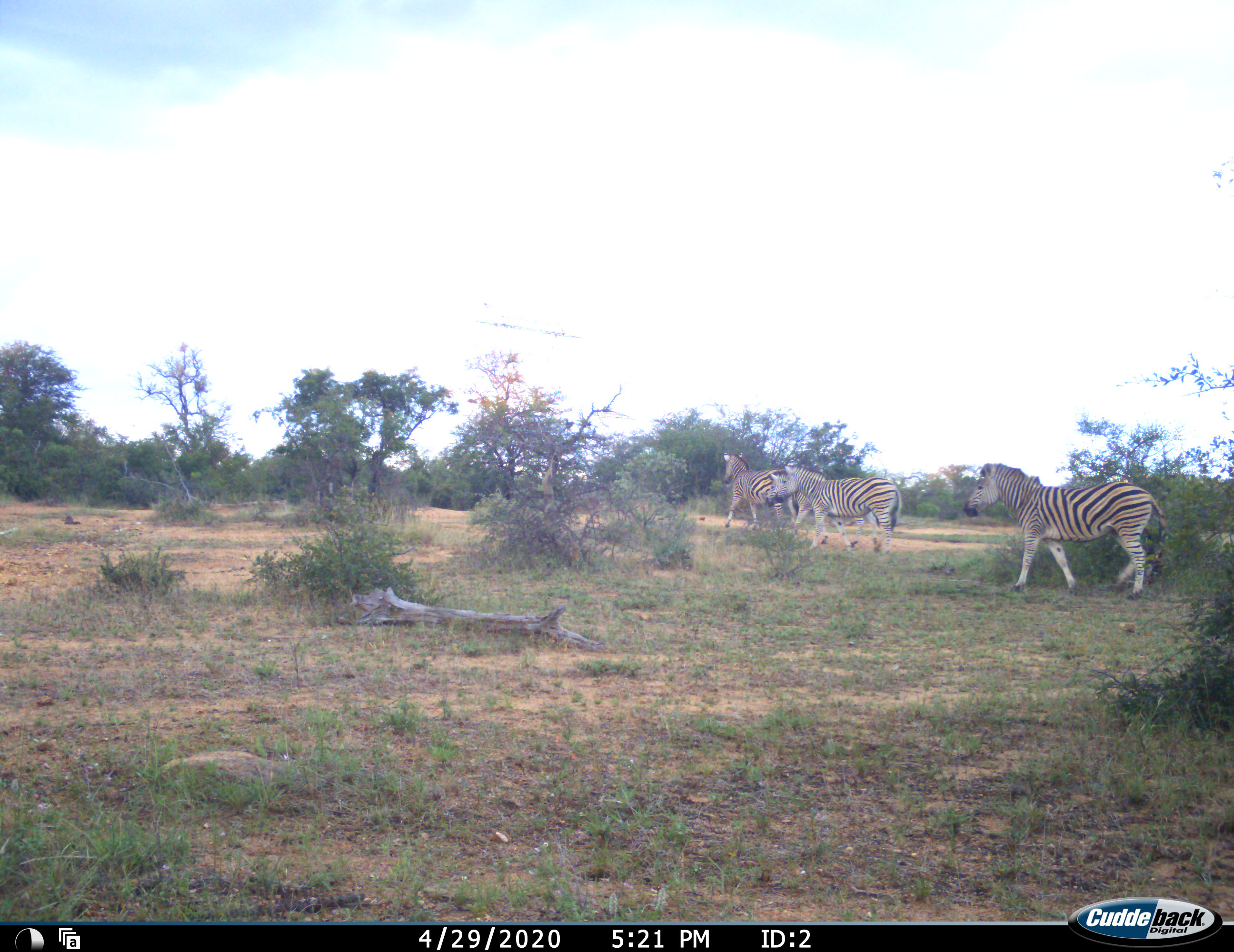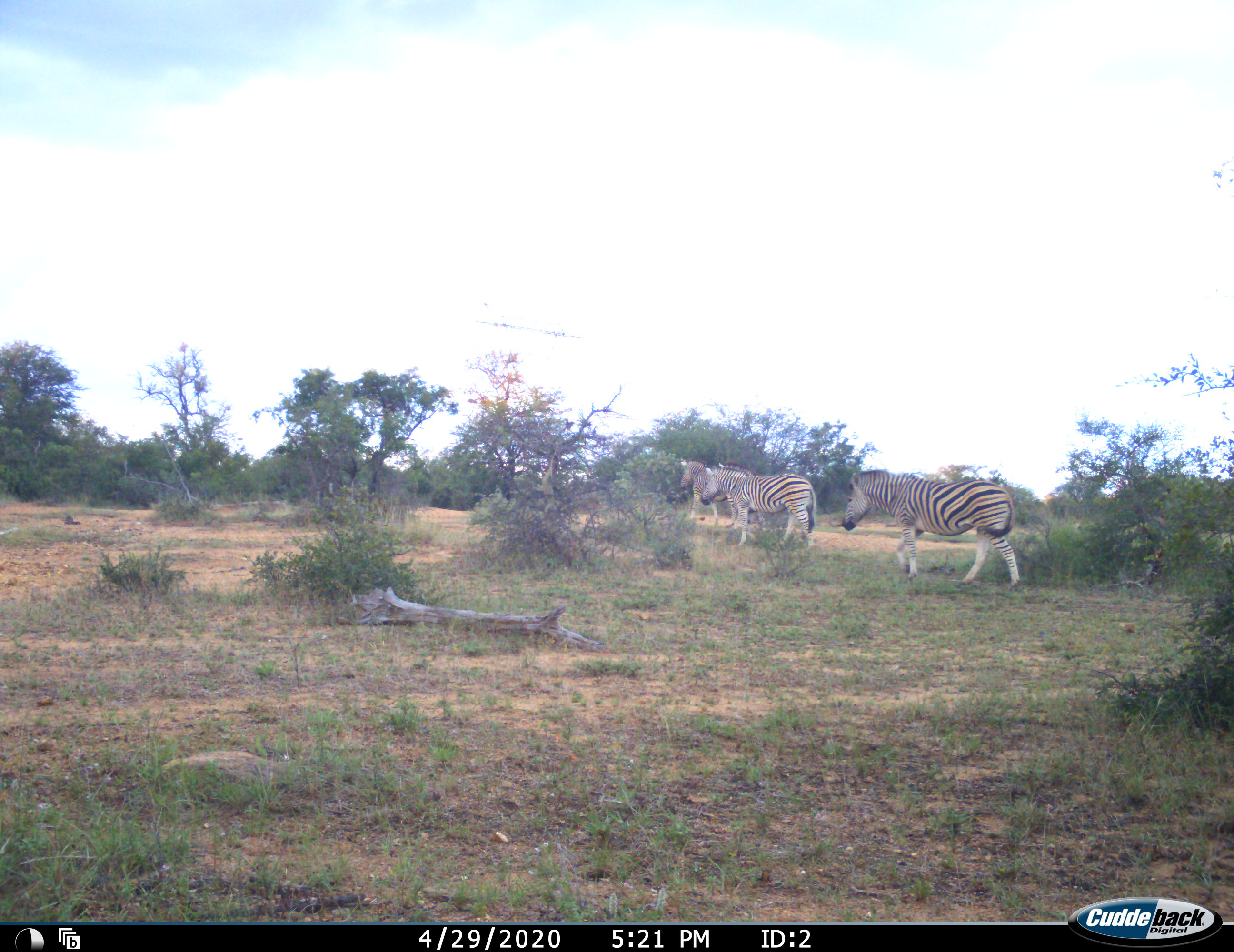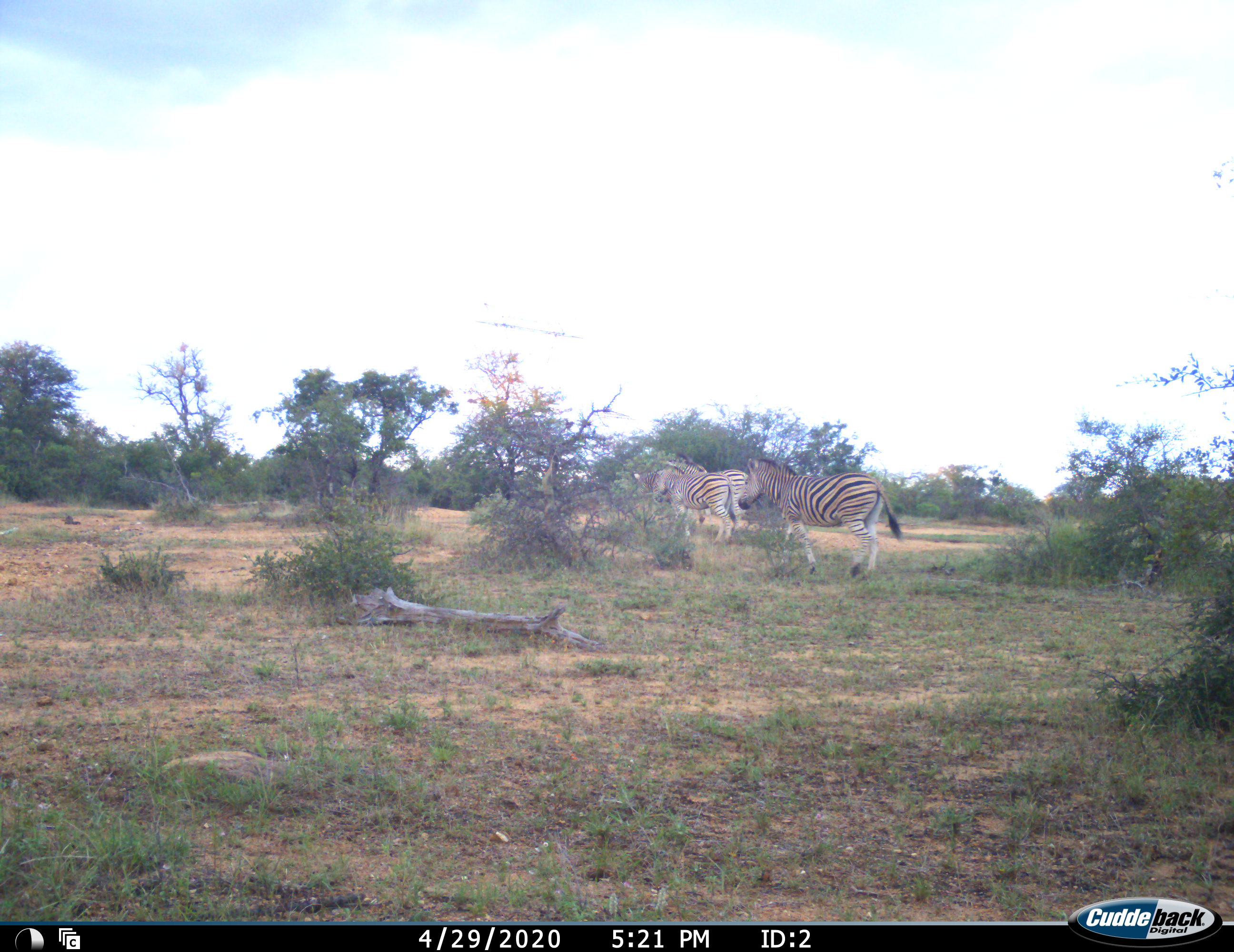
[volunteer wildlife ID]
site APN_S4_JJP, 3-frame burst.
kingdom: Animalia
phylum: Chordata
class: Mammalia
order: Perissodactyla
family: Equidae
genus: Equus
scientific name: Equus quagga burchellii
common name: burchell's zebra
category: zebraburchells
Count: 4.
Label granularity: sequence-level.